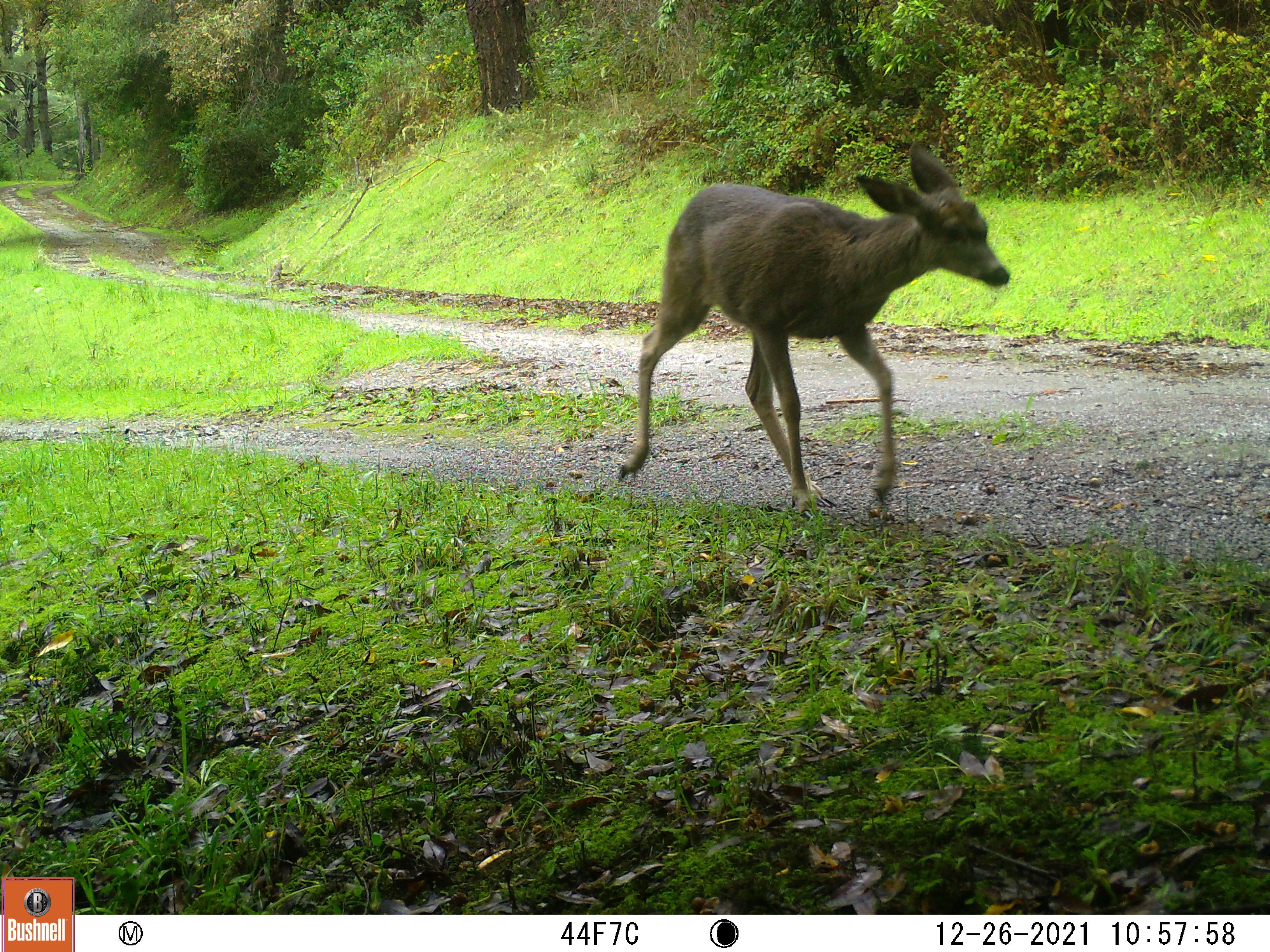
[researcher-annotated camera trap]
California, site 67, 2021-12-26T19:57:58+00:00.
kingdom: Animalia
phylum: Chordata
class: Mammalia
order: Artiodactyla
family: Cervidae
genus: Odocoileus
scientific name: Odocoileus hemionus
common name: mule deer